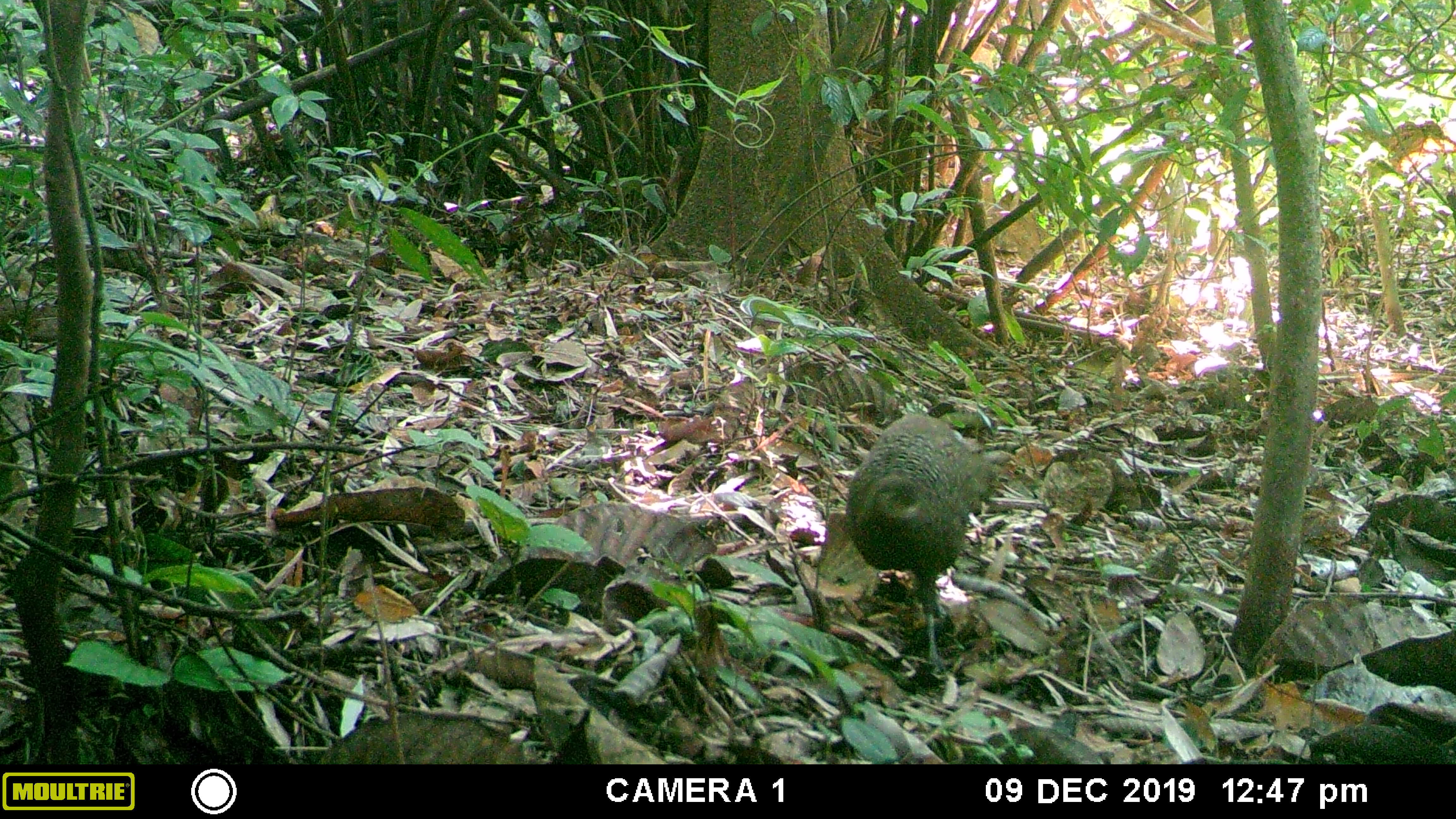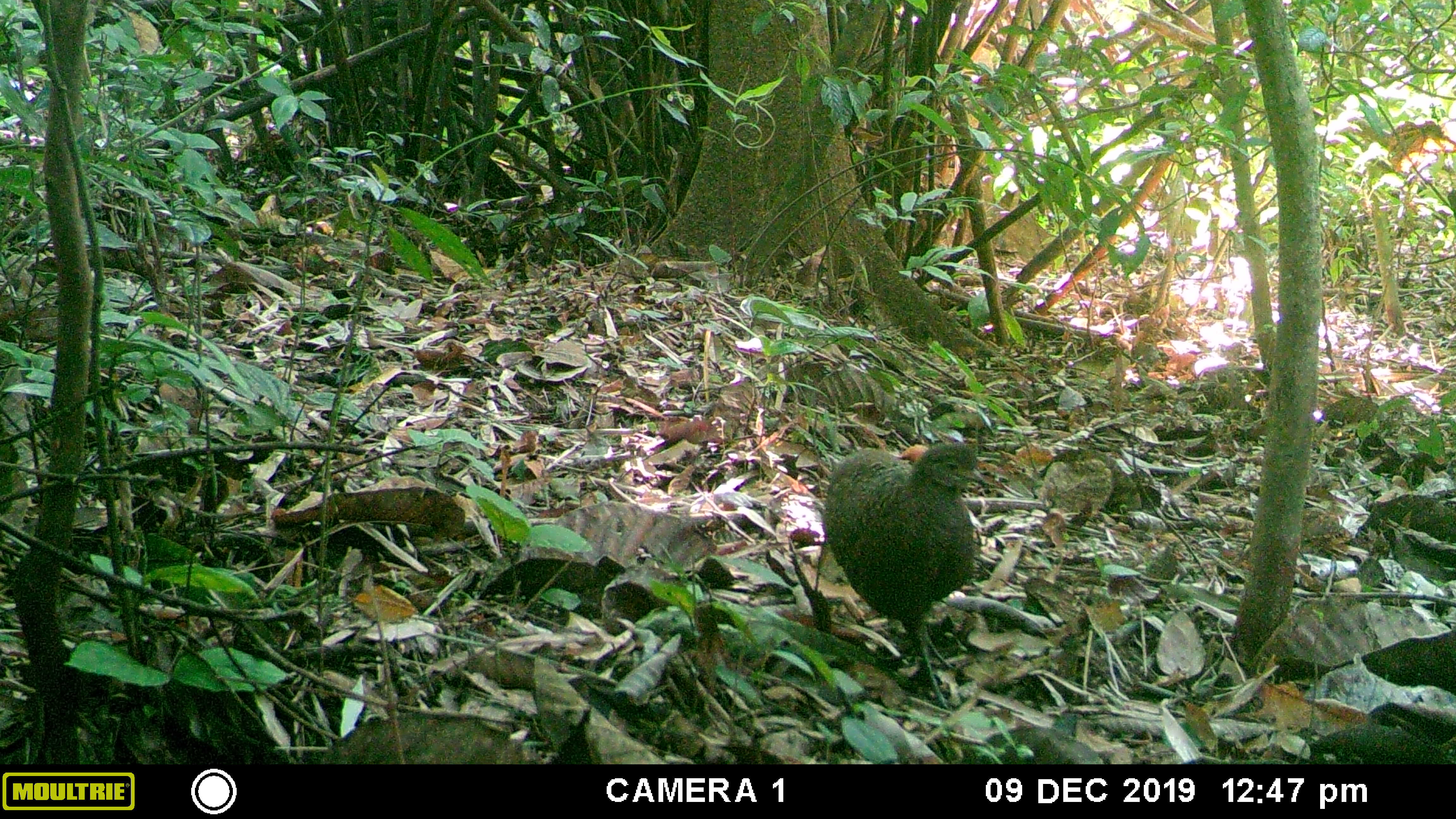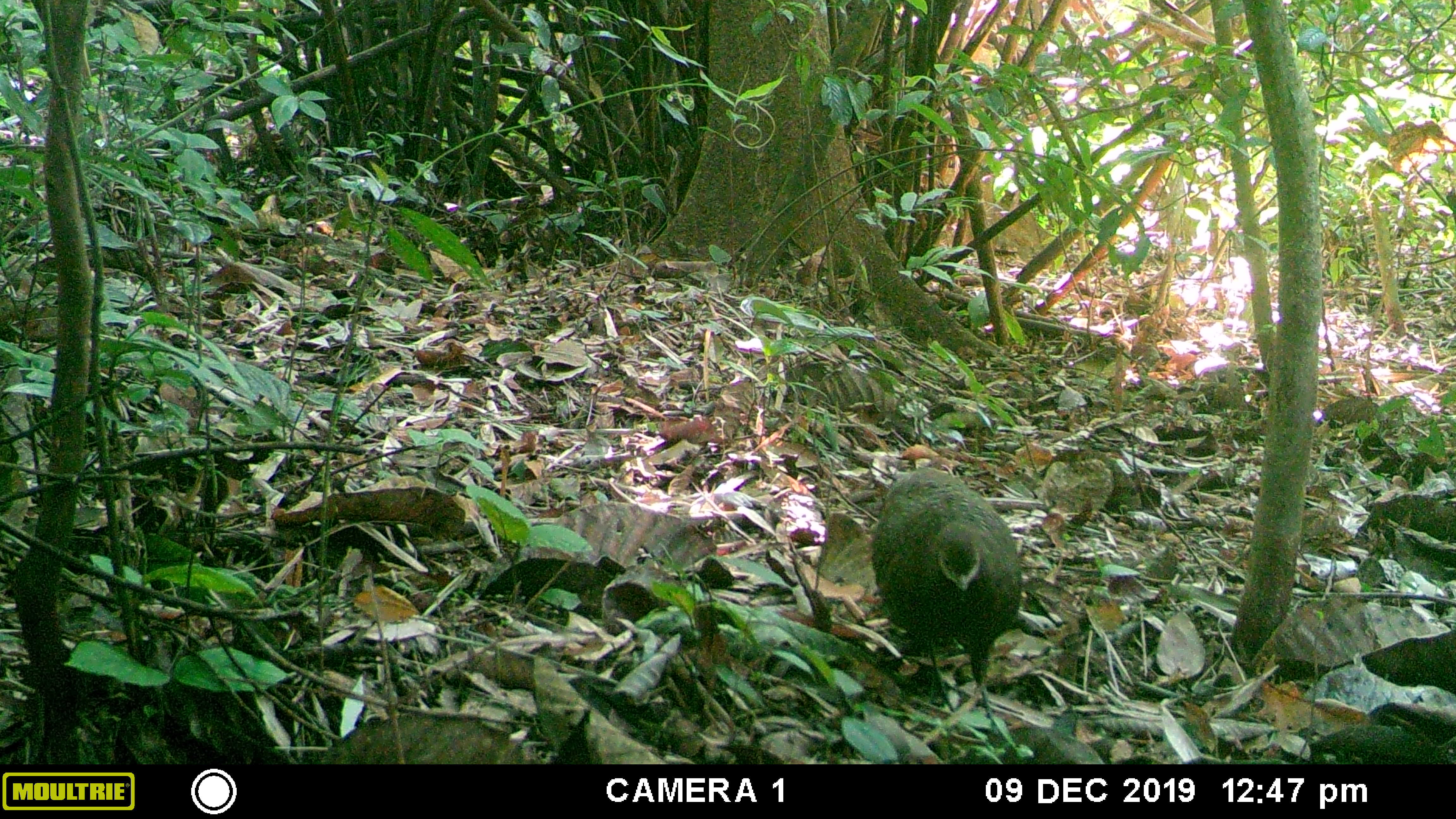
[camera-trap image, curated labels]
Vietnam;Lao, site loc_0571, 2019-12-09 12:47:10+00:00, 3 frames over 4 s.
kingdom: Animalia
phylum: Chordata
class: Aves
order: Galliformes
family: Phasianidae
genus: Polyplectron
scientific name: Polyplectron bicalcaratum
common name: gray peacock-pheasant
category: grey peacock pheasant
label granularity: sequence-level